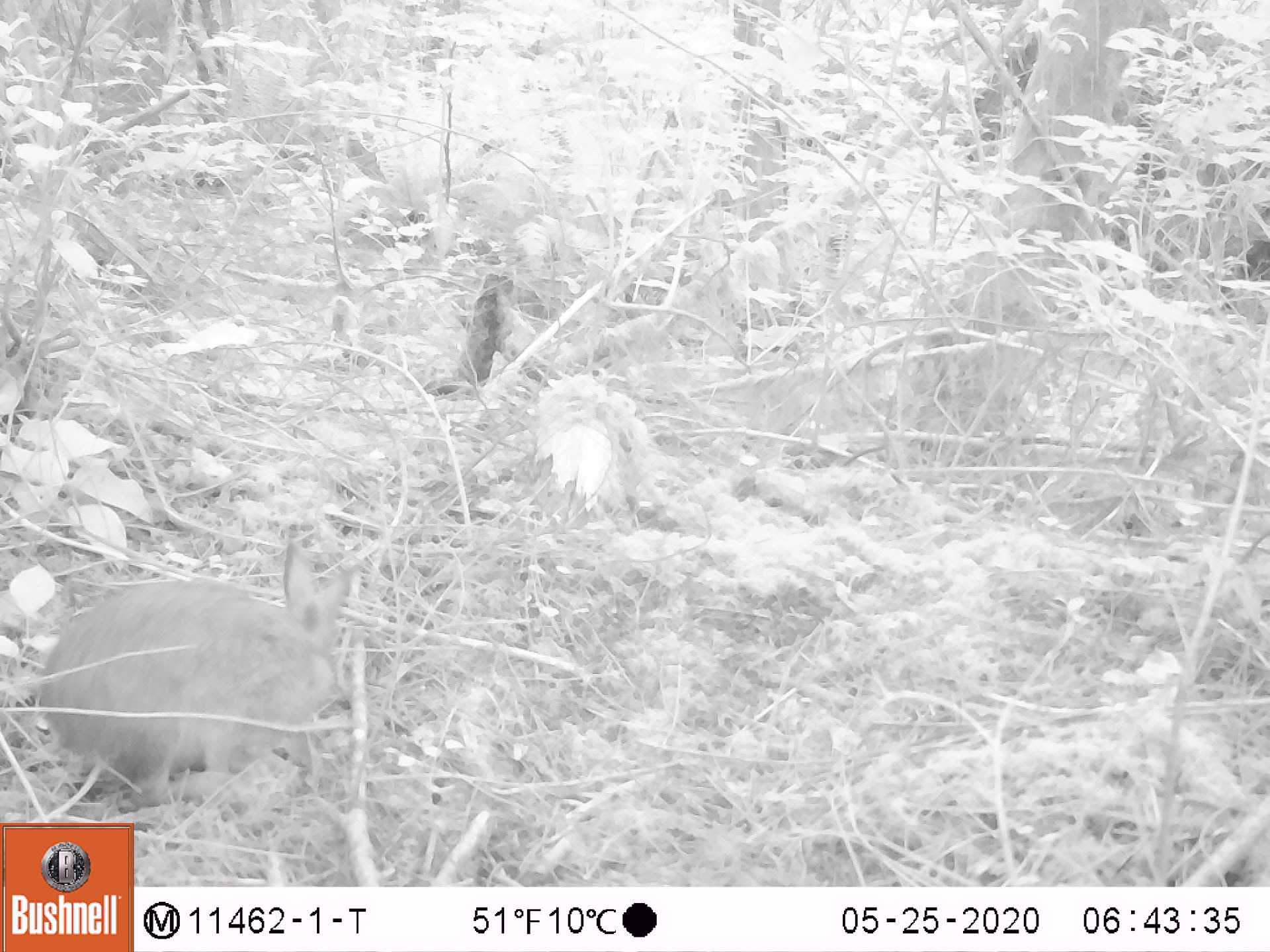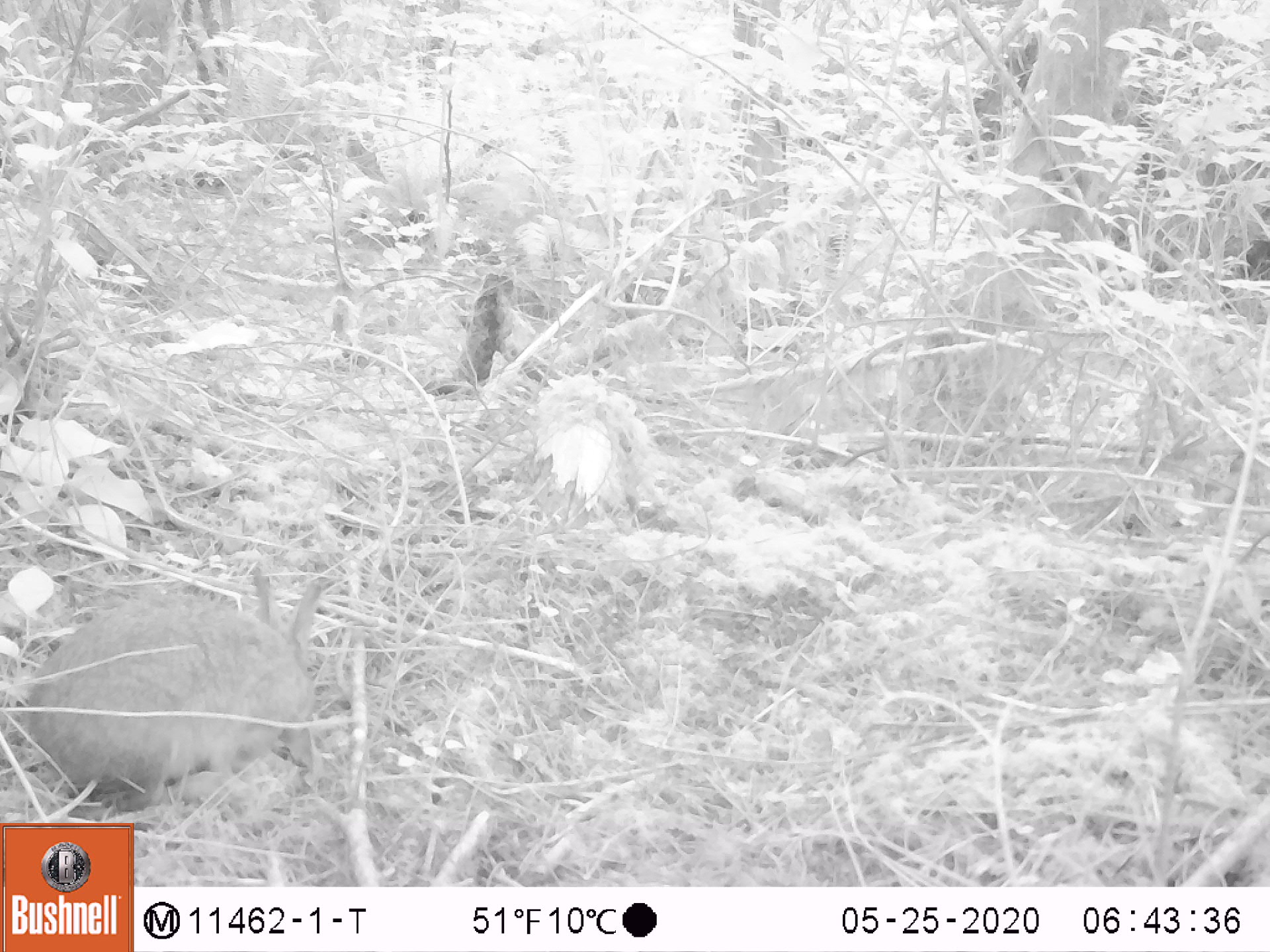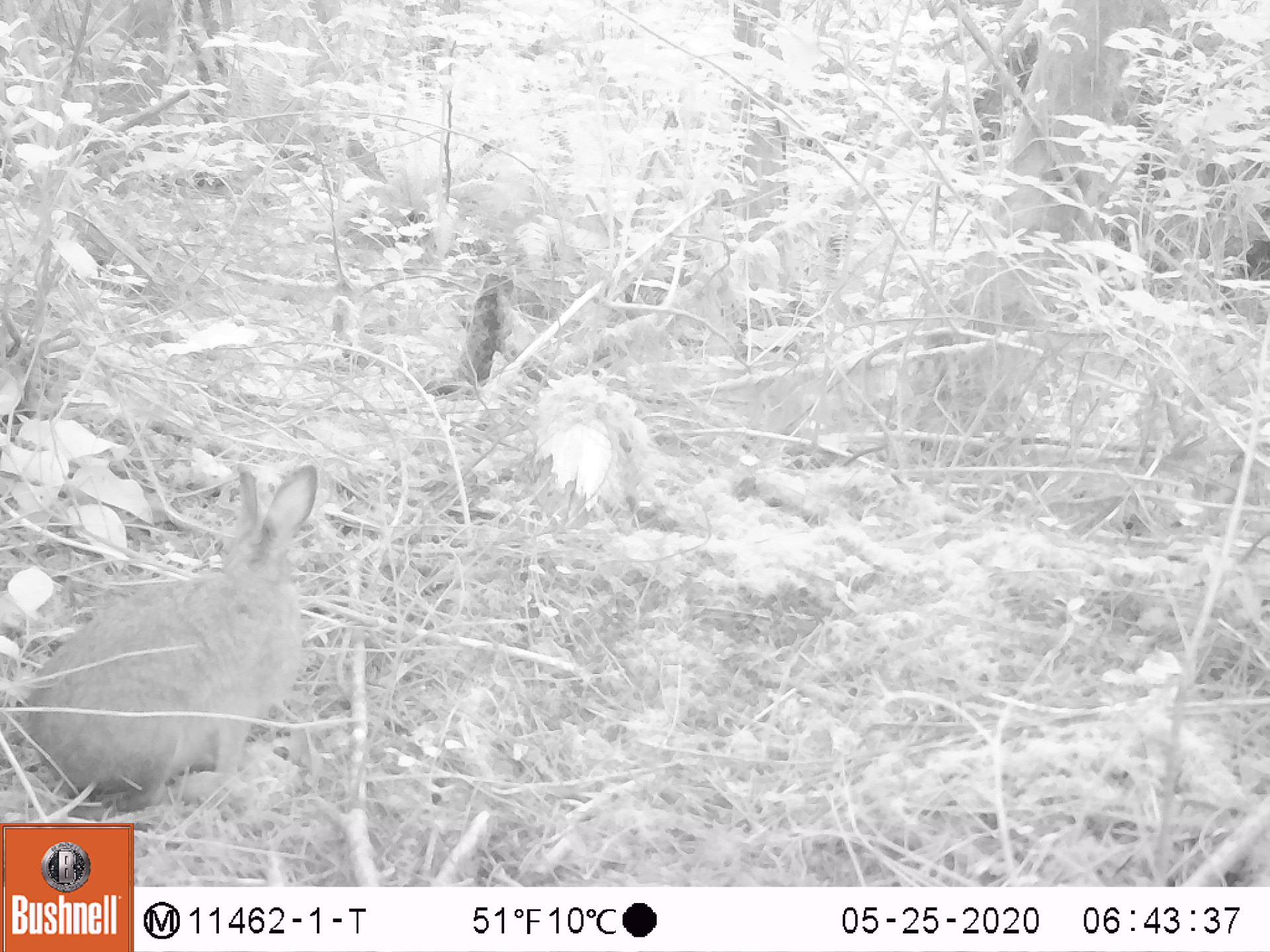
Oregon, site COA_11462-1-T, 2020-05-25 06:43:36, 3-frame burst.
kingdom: Animalia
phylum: Chordata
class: Mammalia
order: Lagomorpha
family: Leporidae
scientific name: Leporidae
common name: hares and rabbits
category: leporidae family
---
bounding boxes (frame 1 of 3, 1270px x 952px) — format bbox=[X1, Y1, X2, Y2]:
leporidae family: bbox=[30, 525, 366, 815]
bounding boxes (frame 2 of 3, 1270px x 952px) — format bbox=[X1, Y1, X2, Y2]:
leporidae family: bbox=[7, 562, 344, 812]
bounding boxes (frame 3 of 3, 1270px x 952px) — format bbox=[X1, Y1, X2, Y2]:
leporidae family: bbox=[3, 451, 322, 812]